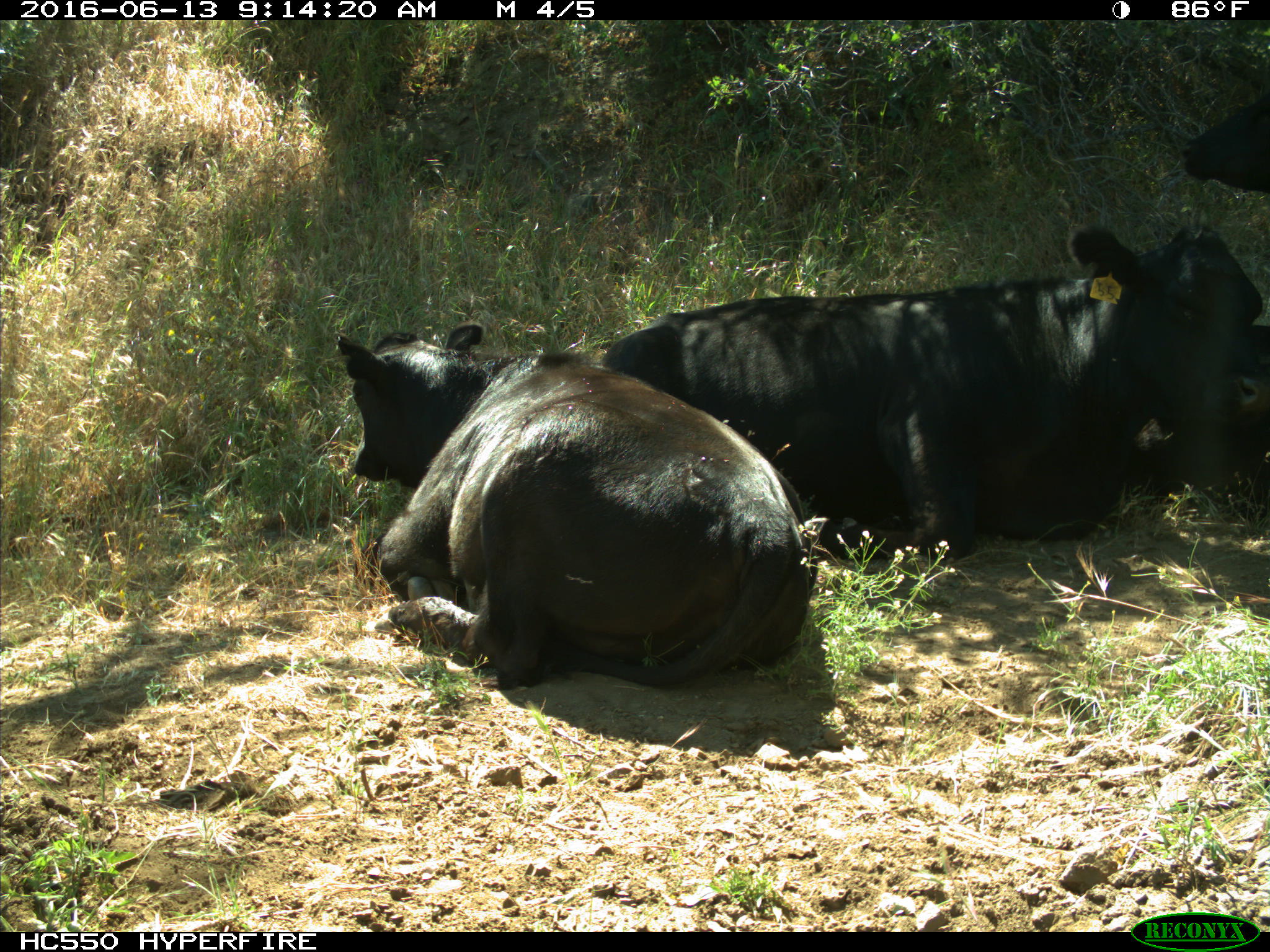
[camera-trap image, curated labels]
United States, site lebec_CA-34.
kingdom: Animalia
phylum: Chordata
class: Mammalia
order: Artiodactyla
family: Bovidae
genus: Bos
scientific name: Bos taurus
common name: domestic cow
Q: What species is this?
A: Bos taurus (domestic cow).